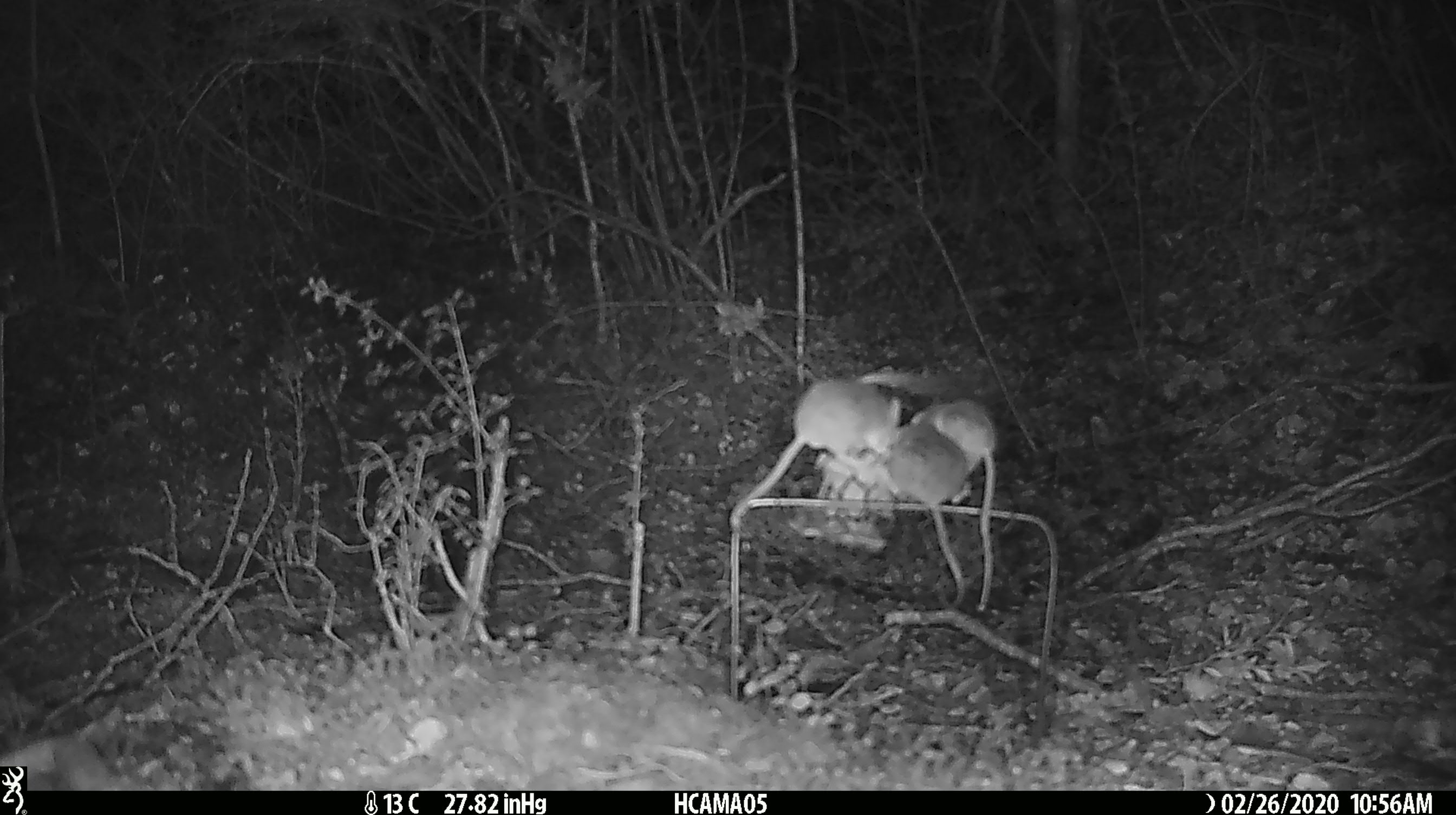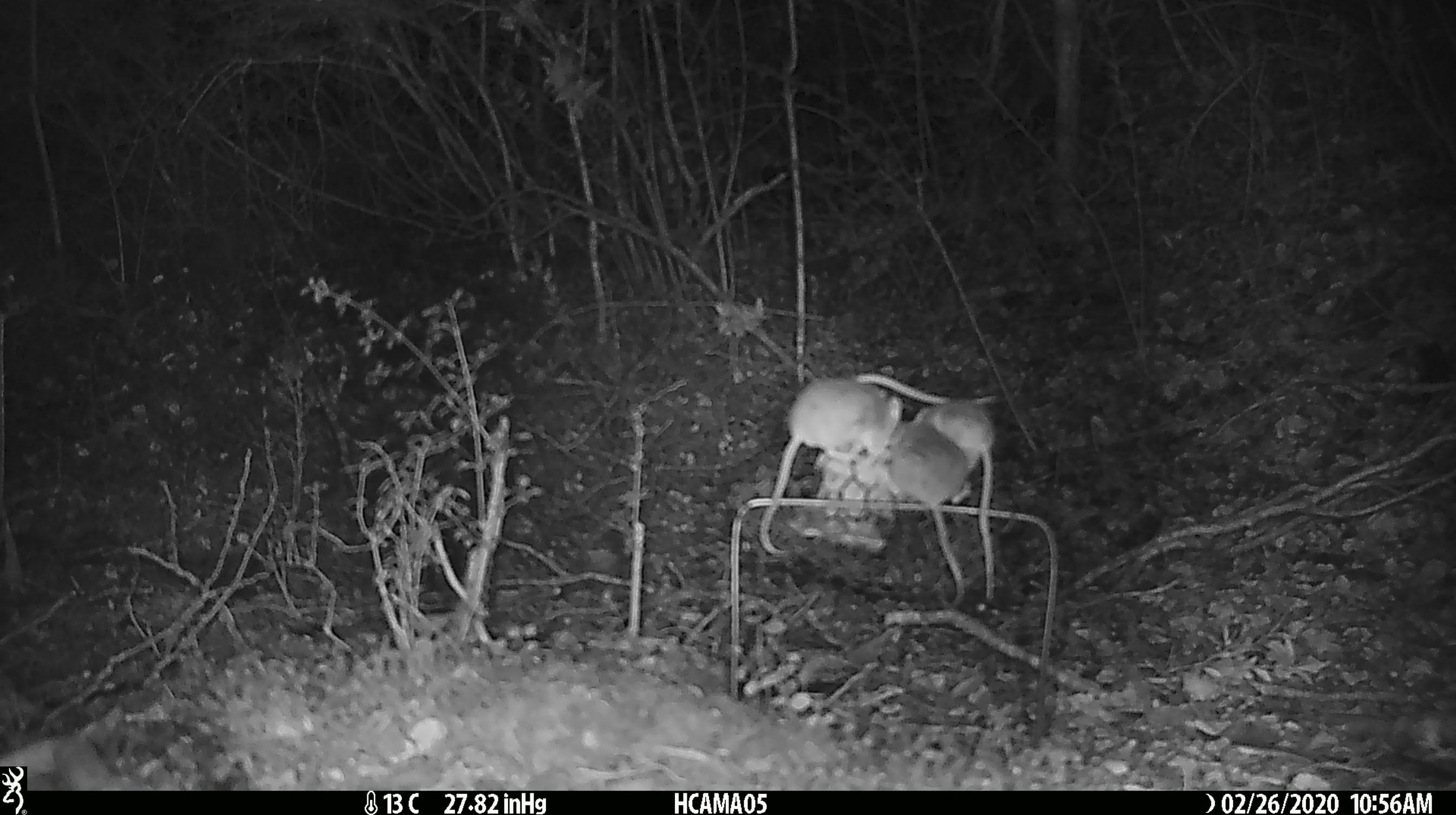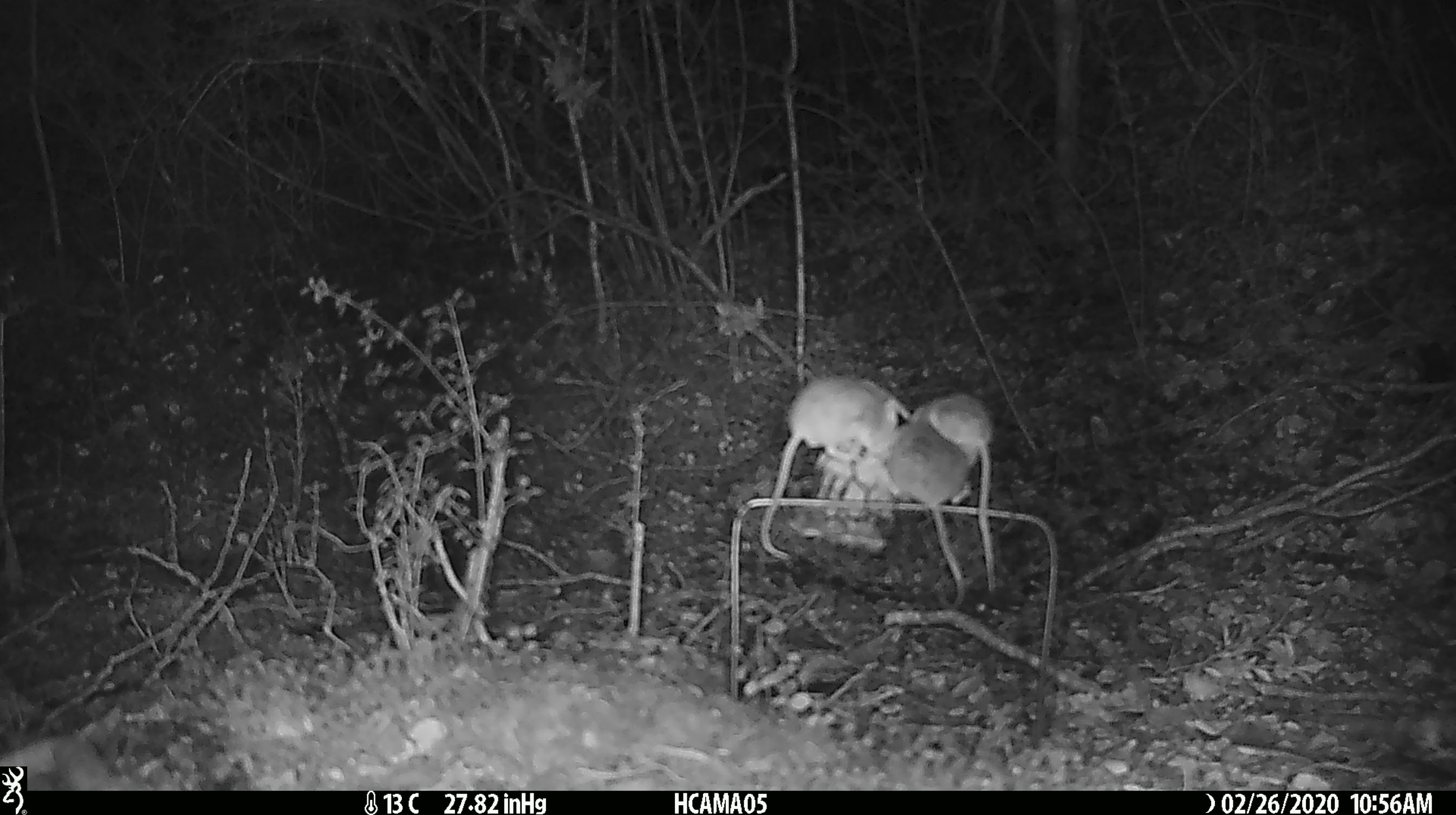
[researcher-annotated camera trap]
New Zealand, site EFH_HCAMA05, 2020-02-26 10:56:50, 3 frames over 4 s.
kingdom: Animalia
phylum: Chordata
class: Mammalia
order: Rodentia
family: Muridae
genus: Mus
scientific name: Mus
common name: mouse